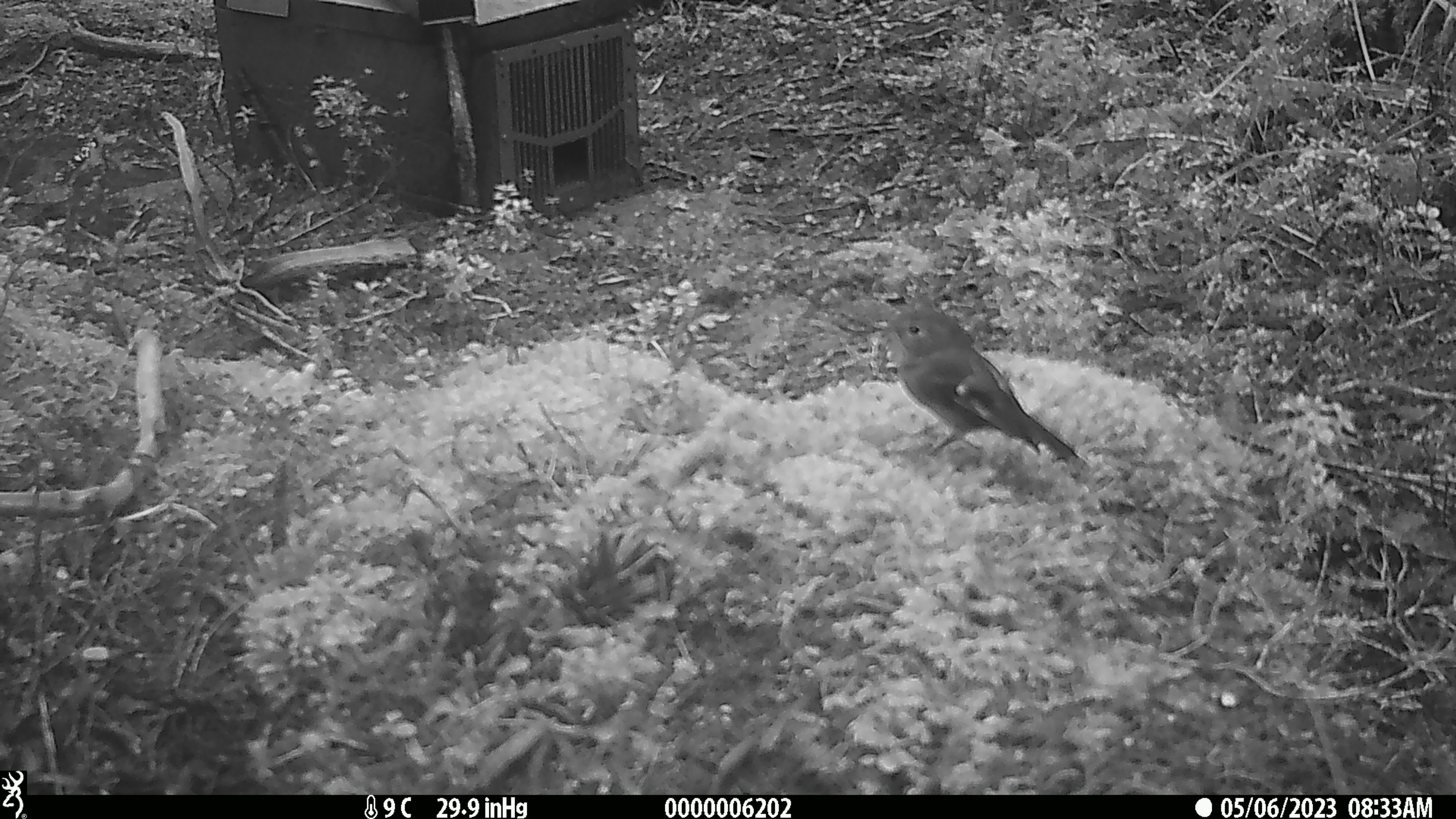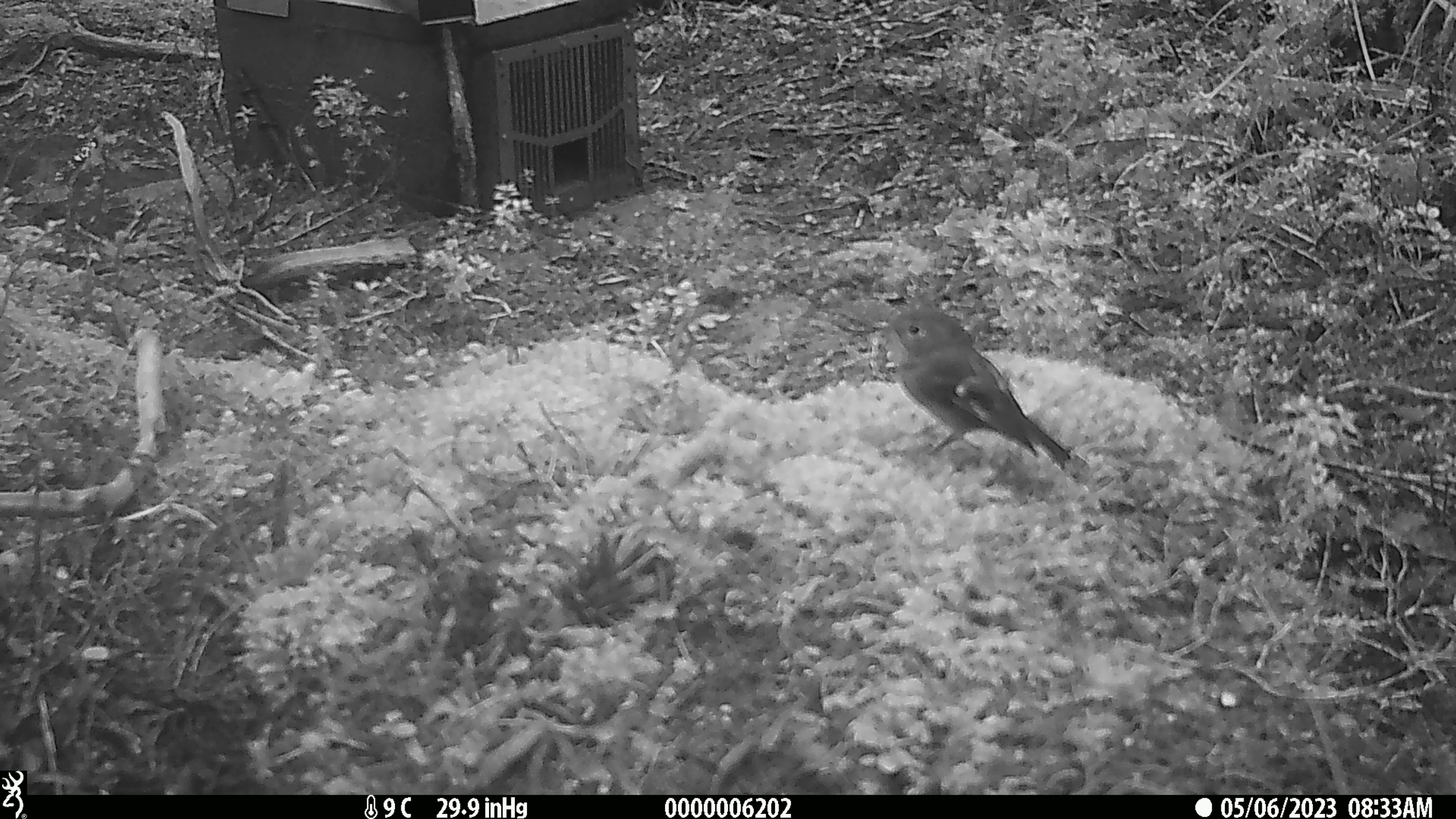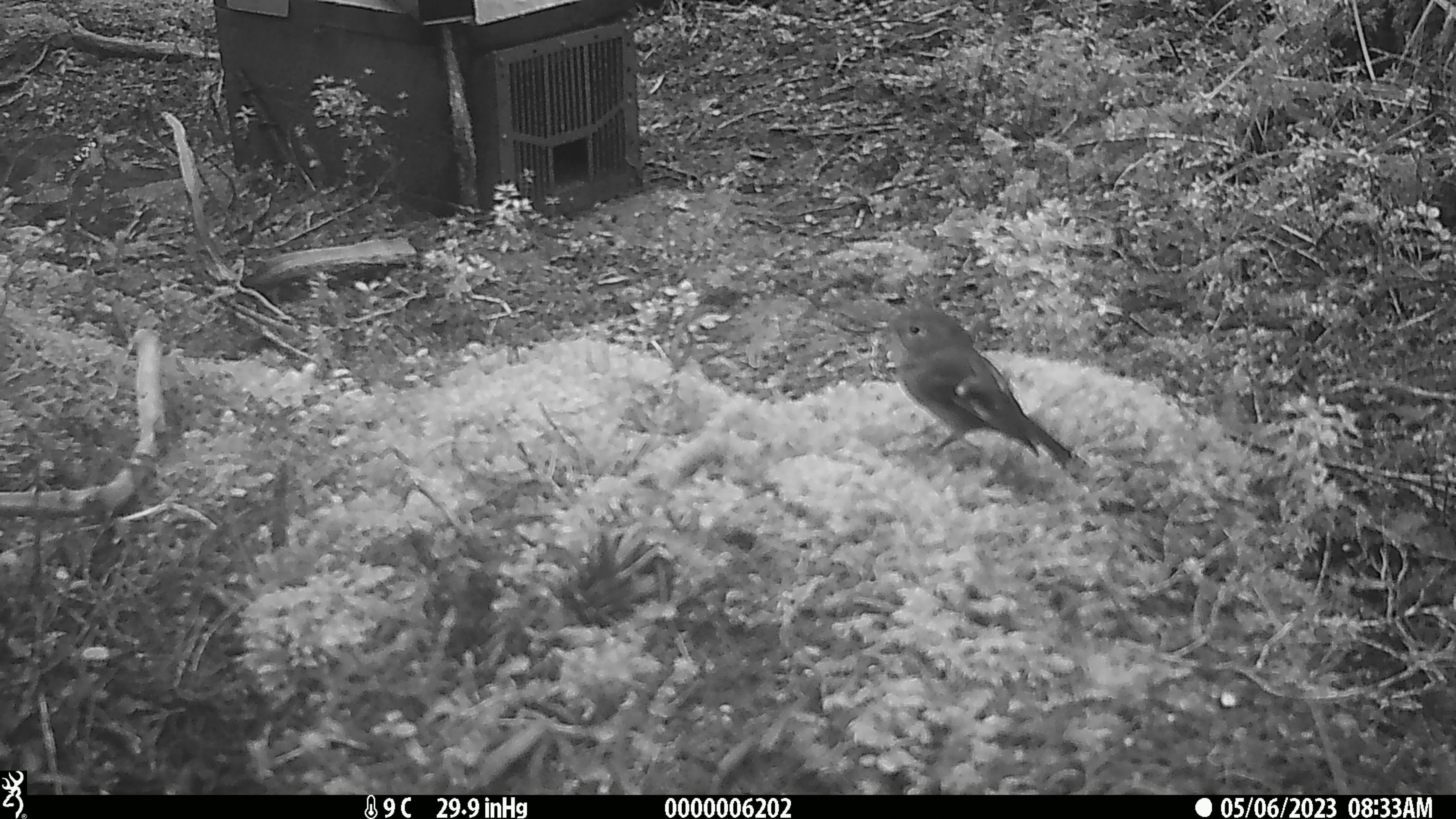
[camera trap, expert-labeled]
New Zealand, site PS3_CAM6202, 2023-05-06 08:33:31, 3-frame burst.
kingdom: Animalia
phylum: Chordata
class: Aves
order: Passeriformes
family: Petroicidae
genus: Petroica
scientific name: Petroica macrocephala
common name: tomtit